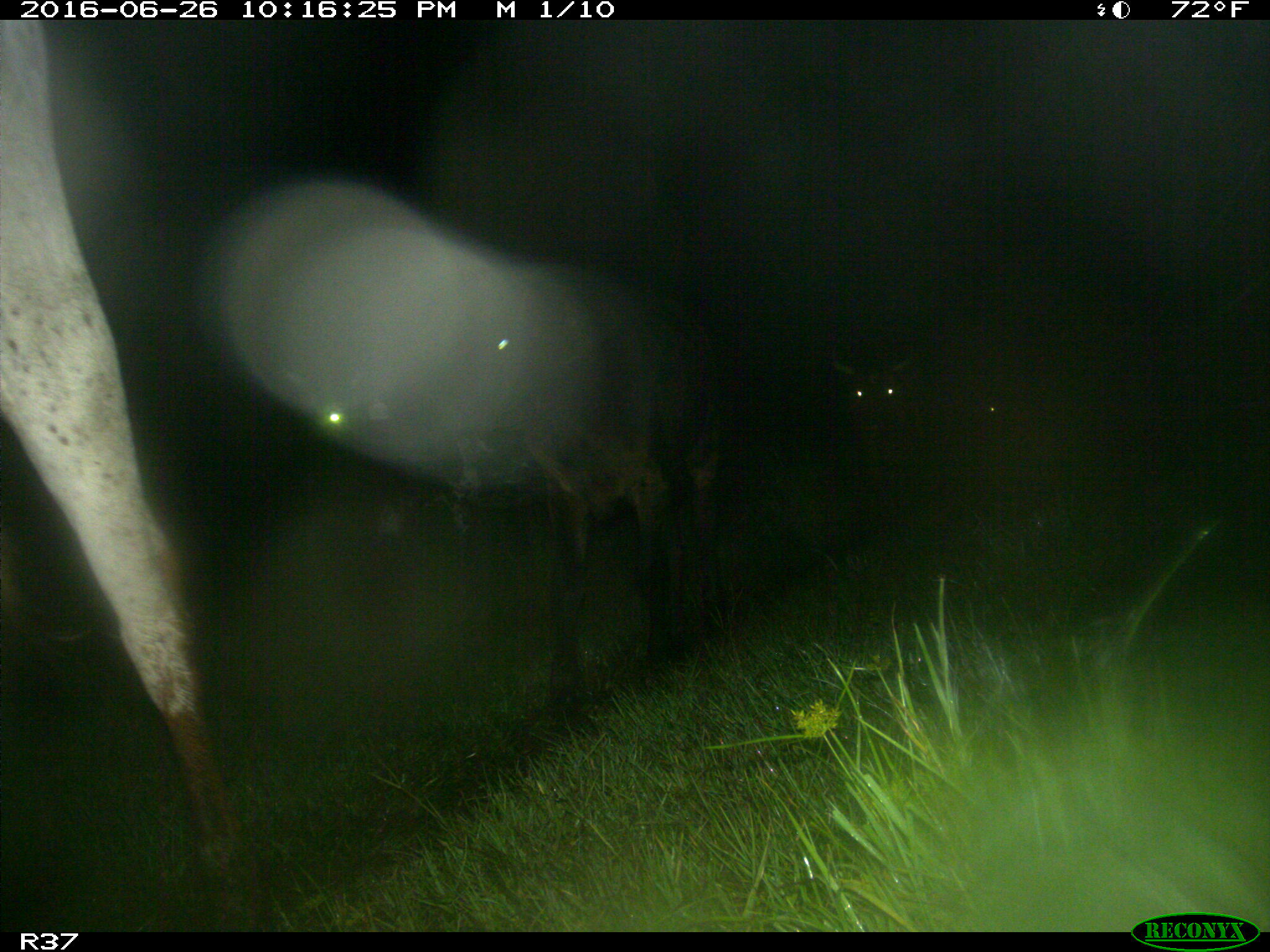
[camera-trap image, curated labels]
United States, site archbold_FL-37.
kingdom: Animalia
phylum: Chordata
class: Mammalia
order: Artiodactyla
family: Bovidae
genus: Bos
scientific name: Bos taurus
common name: domestic cow